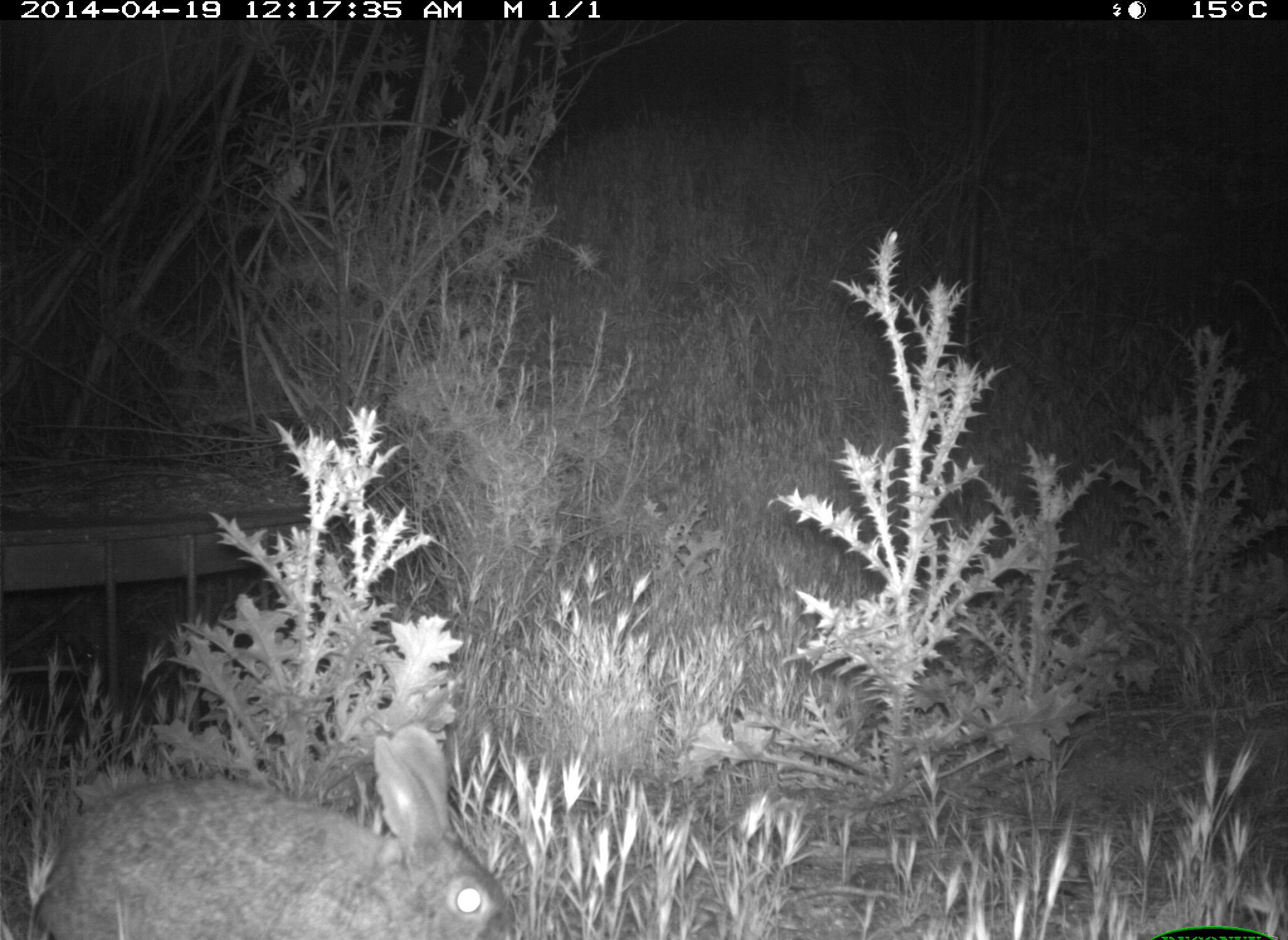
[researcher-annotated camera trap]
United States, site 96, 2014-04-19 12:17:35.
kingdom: Animalia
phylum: Chordata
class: Mammalia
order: Lagomorpha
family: Leporidae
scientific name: Leporidae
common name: rabbits and hares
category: rabbit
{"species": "rabbit (rabbits and hares) (Leporidae)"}